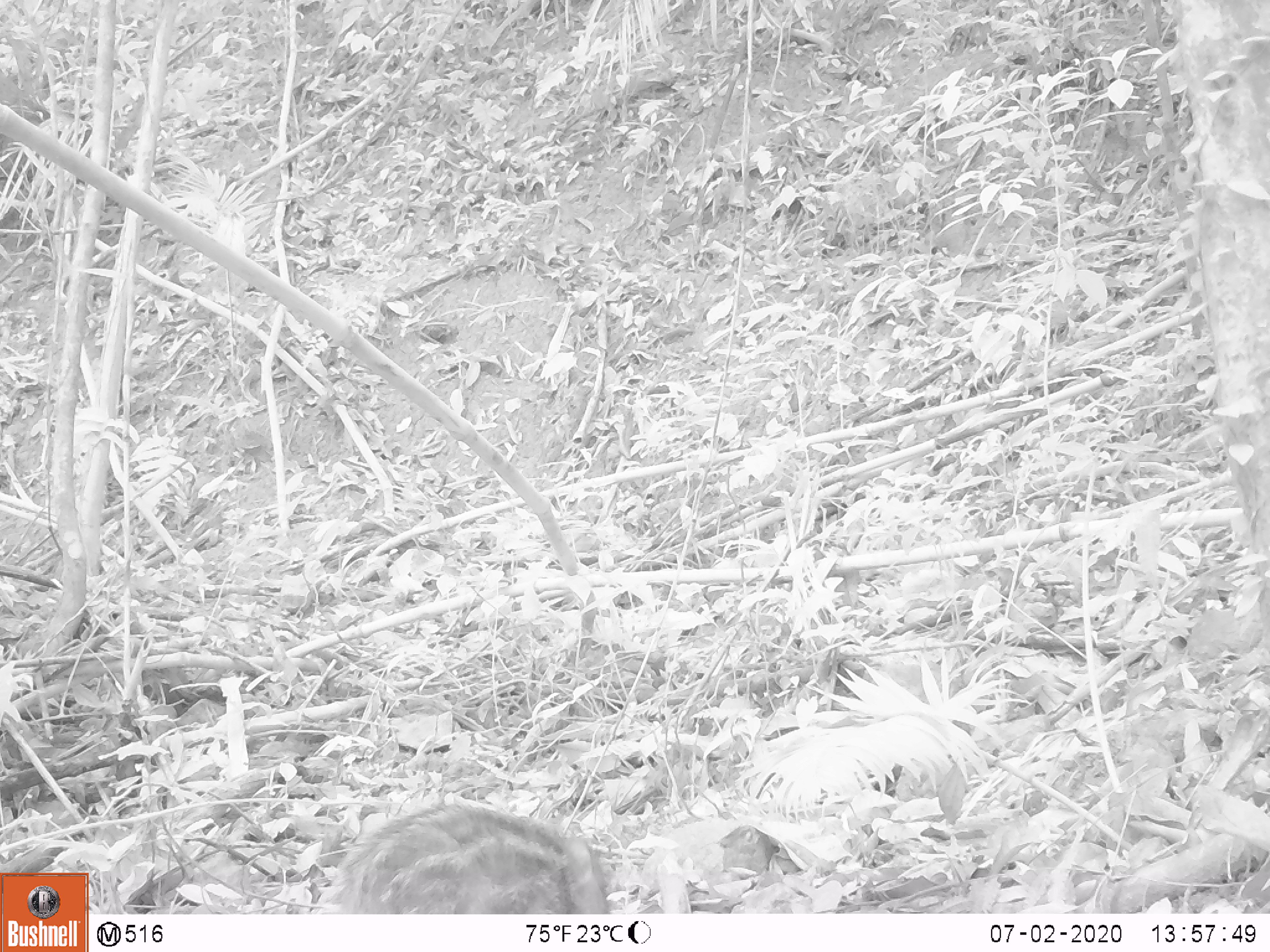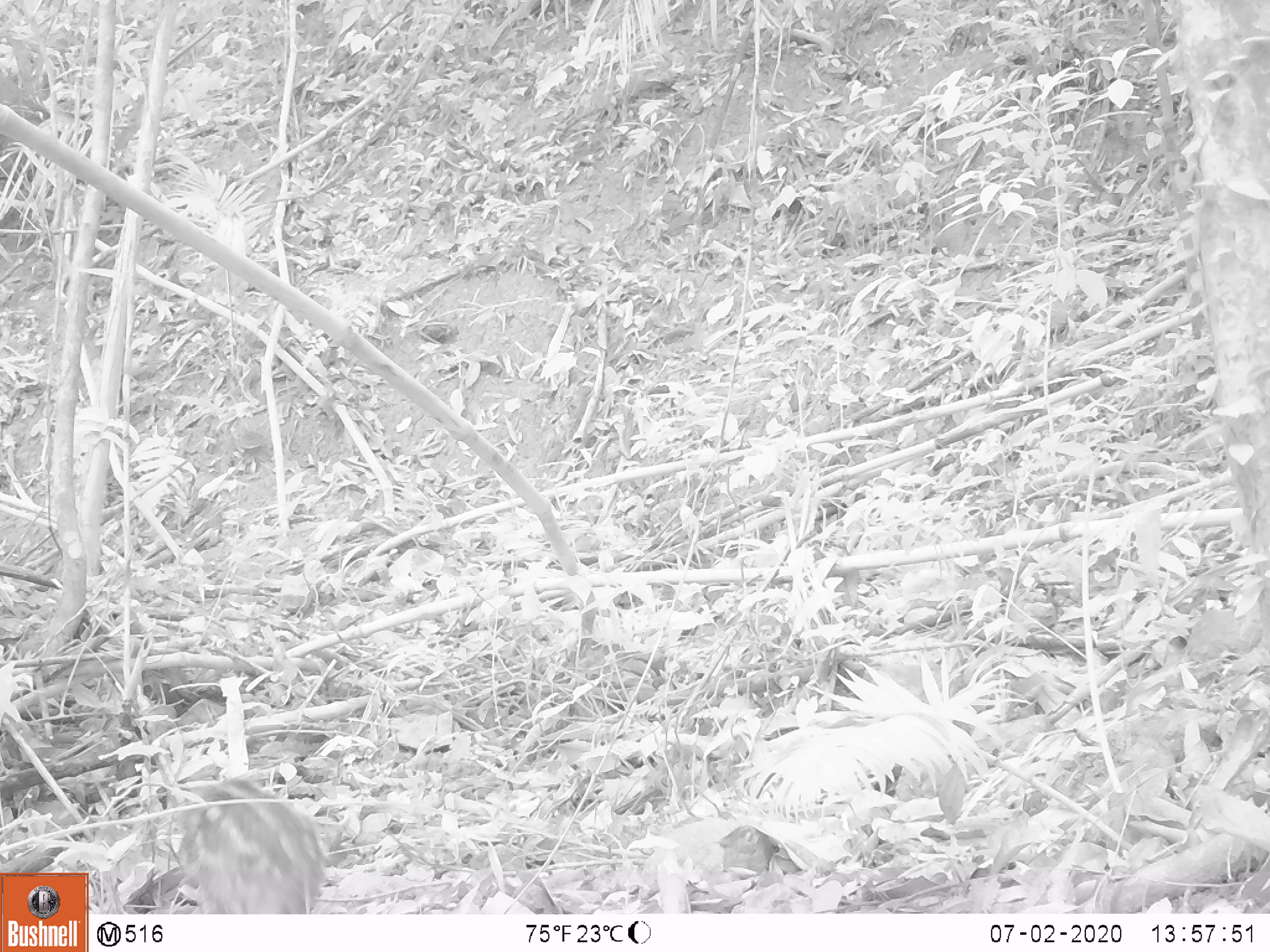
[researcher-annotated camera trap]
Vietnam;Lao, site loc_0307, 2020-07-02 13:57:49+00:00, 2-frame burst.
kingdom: Animalia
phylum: Chordata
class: Mammalia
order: Artiodactyla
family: Suidae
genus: Sus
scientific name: Sus scrofa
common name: eurasian wild pig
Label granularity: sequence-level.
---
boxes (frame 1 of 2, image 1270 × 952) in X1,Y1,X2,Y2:
eurasian wild pig: 320,798,610,914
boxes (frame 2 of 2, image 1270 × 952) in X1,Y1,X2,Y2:
eurasian wild pig: 176,778,330,914